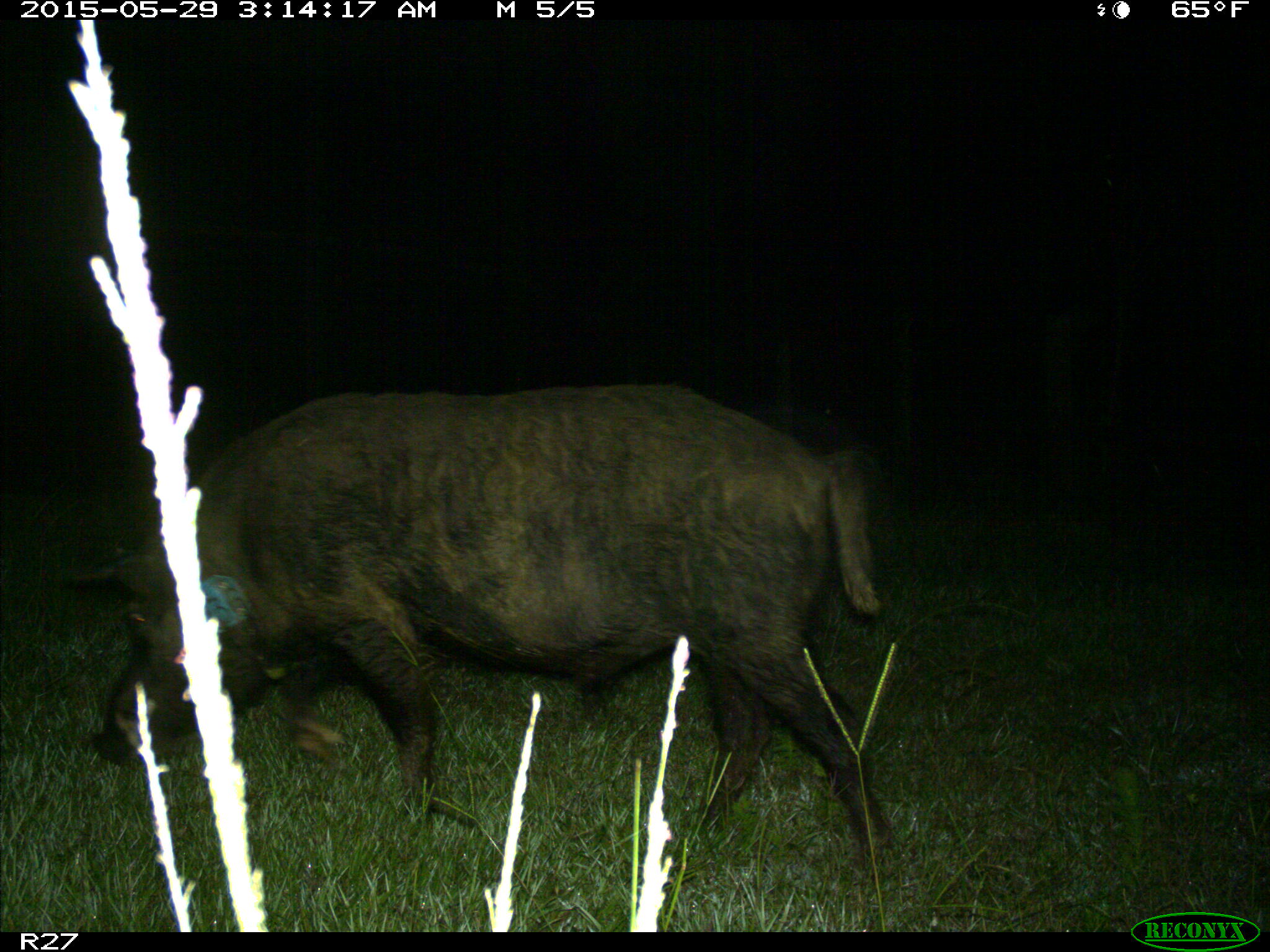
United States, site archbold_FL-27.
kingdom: Animalia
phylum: Chordata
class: Mammalia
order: Artiodactyla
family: Suidae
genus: Sus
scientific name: Sus scrofa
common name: wild boar